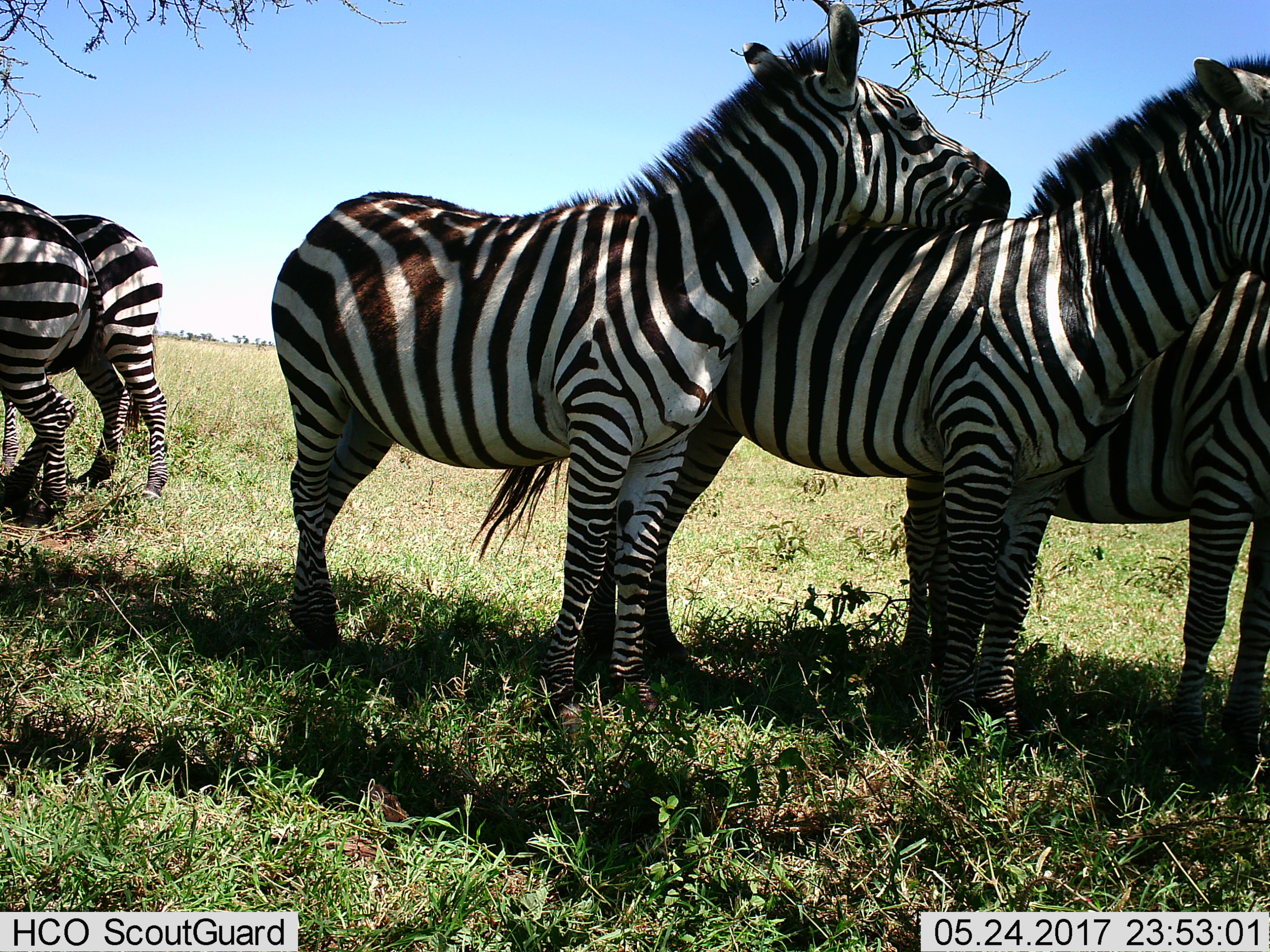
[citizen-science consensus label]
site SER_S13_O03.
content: unidentified animal